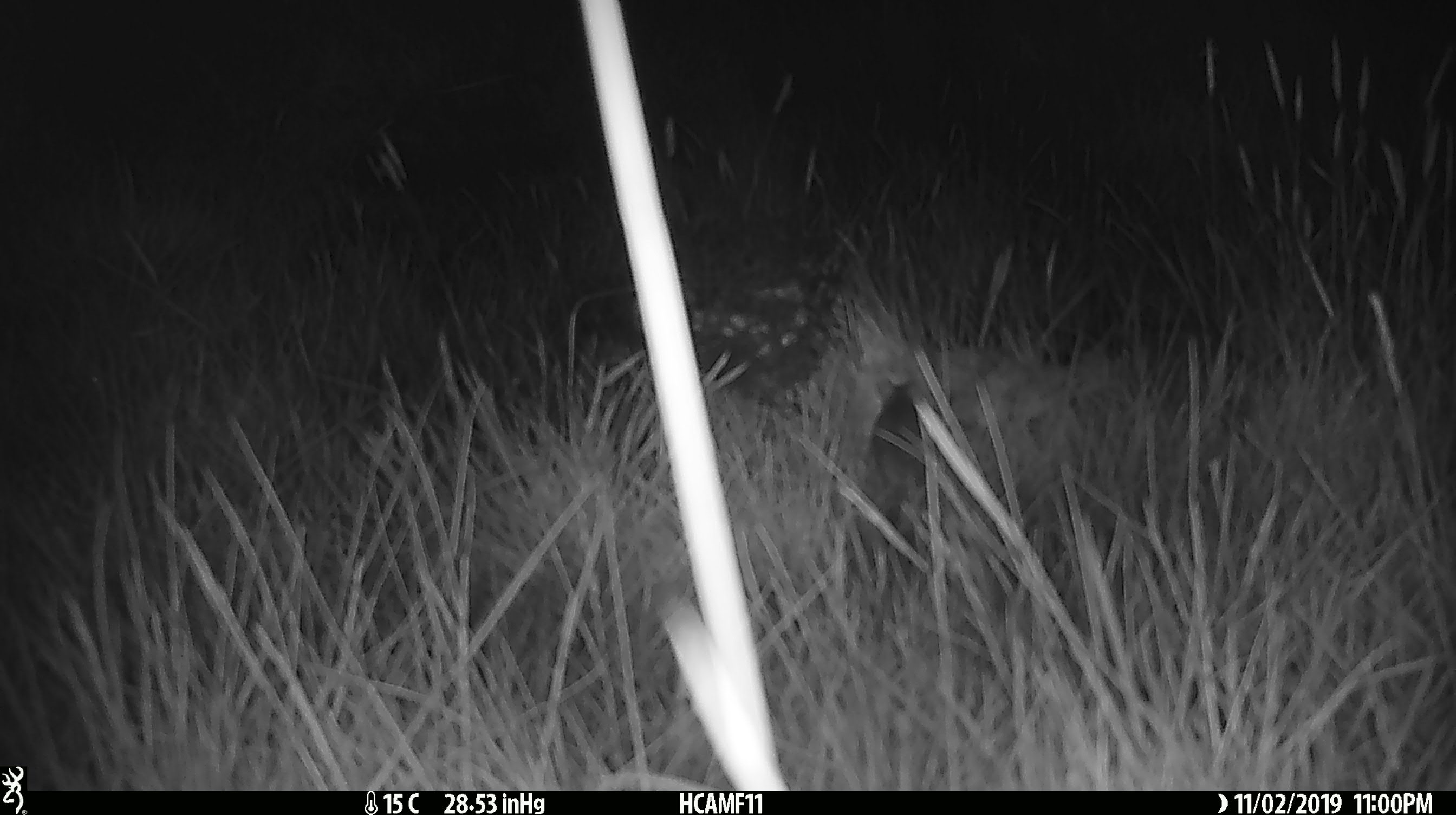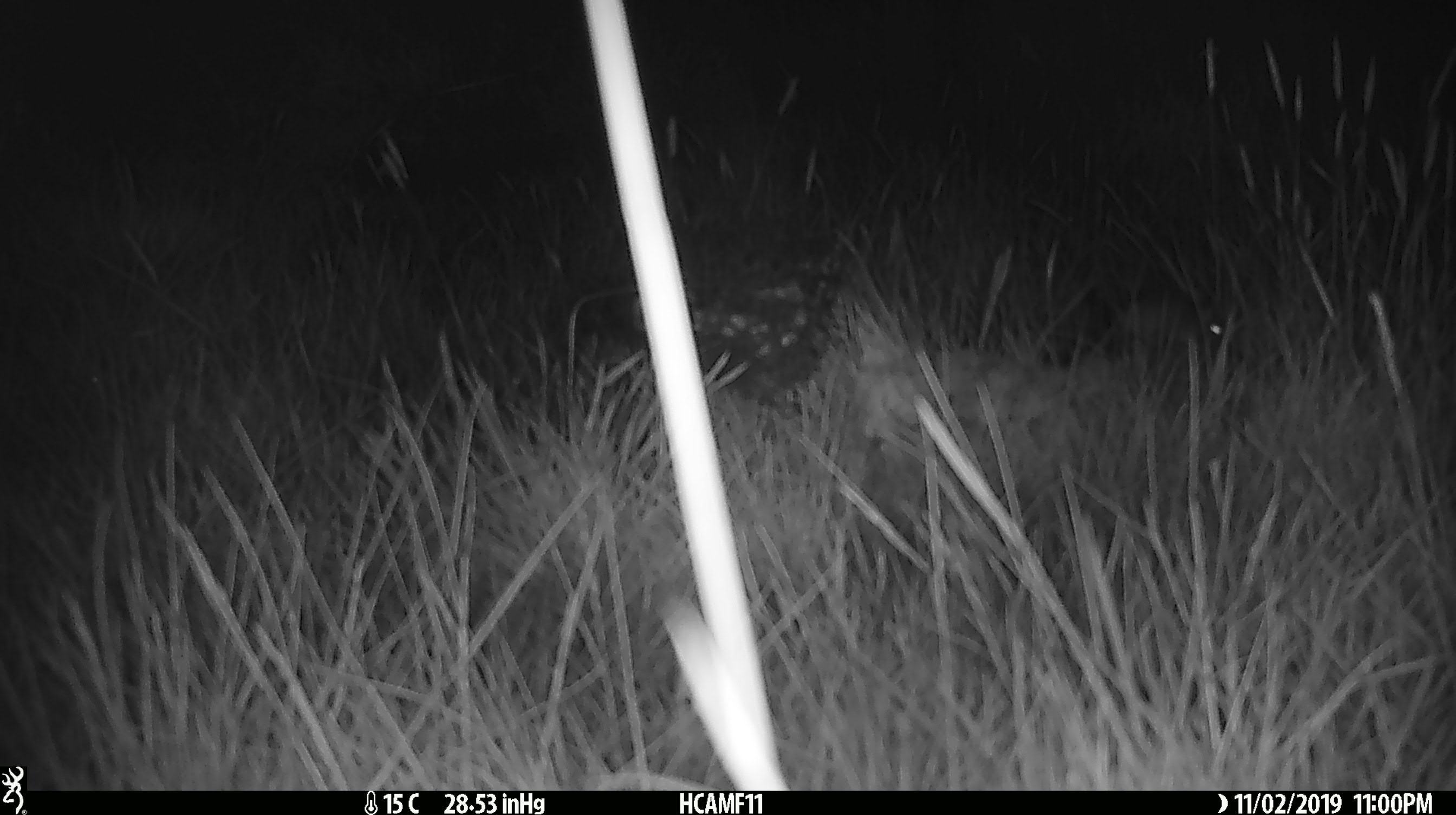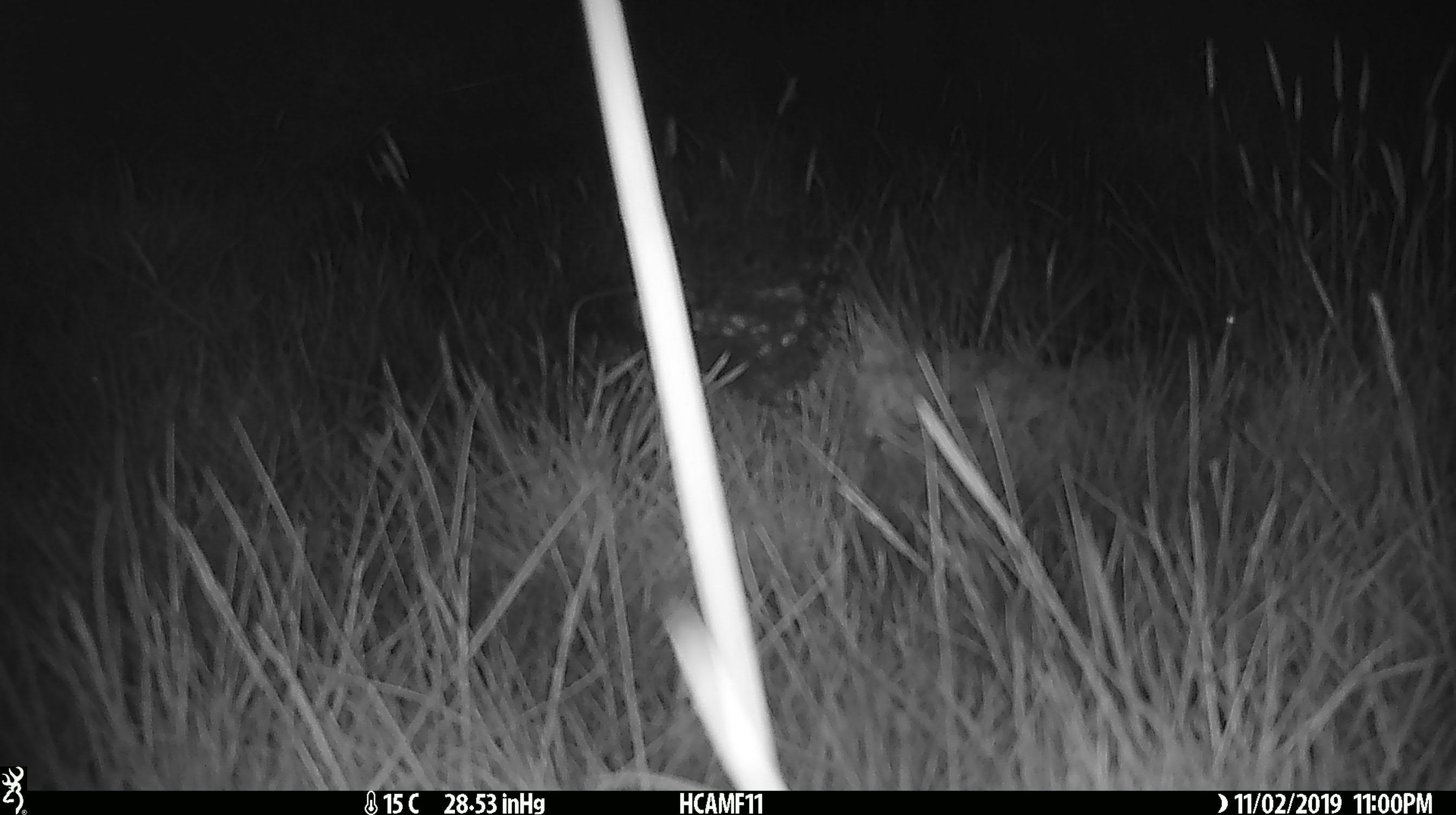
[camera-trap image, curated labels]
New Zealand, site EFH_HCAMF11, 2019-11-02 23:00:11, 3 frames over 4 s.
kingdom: Animalia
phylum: Chordata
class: Mammalia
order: Rodentia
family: Muridae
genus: Mus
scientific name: Mus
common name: mouse